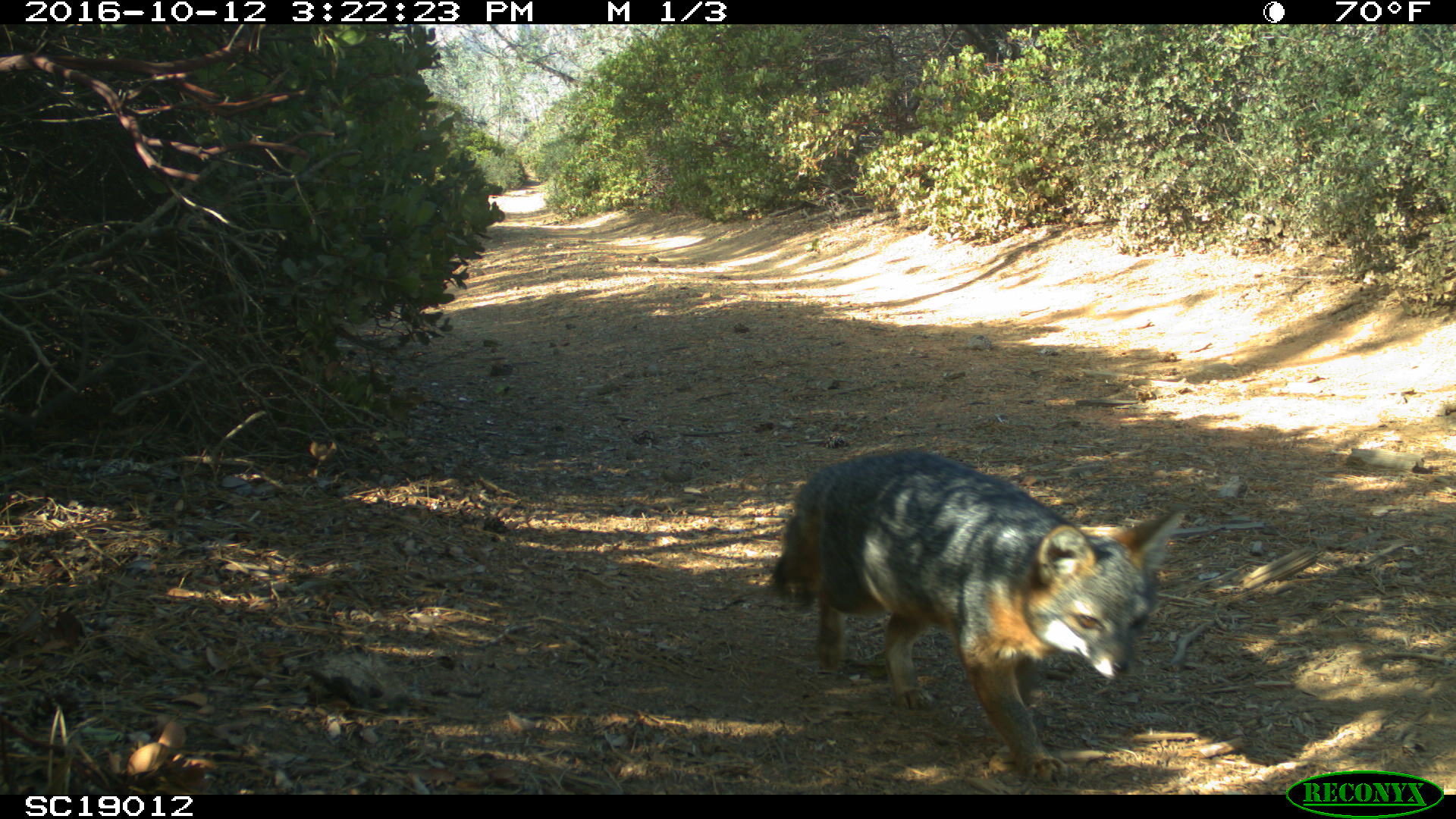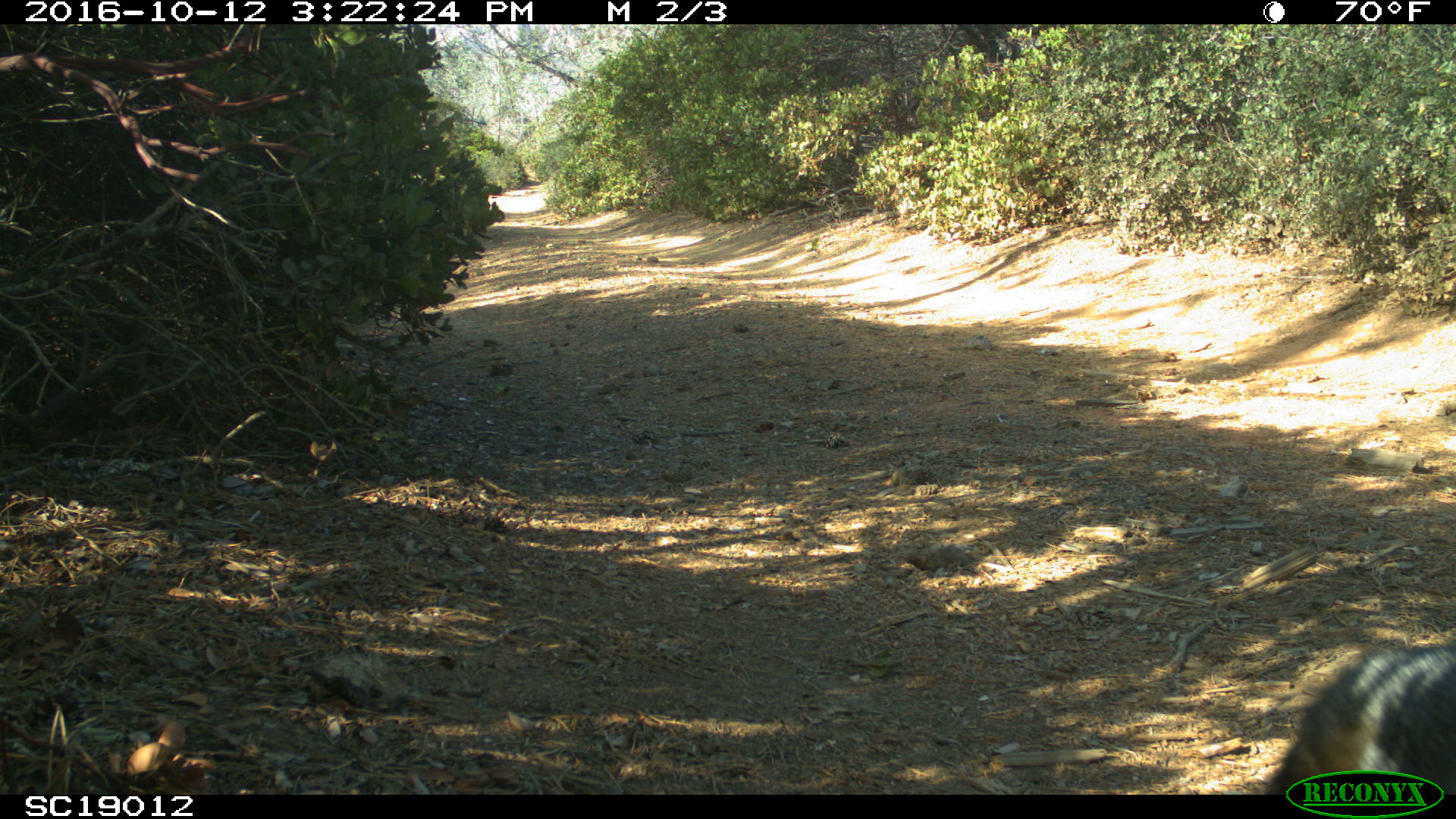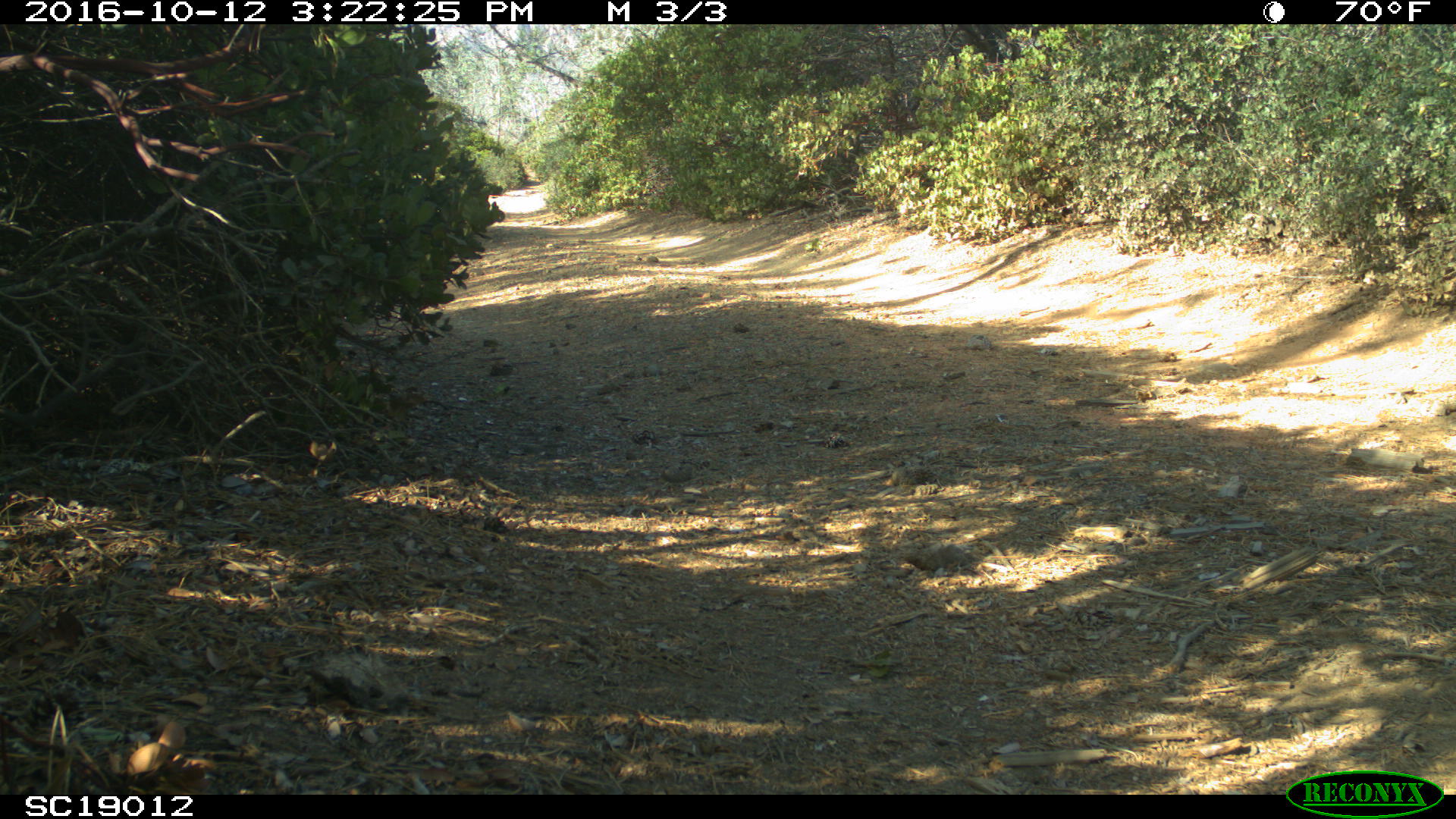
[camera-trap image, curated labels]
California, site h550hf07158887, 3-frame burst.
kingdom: Animalia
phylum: Chordata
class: Mammalia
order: Carnivora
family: Canidae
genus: Urocyon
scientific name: Urocyon littoralis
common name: island fox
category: fox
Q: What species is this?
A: Fox (island fox) (Urocyon littoralis).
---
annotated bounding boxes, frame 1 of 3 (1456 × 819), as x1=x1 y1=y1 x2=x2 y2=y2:
fox: x1=773 y1=452 x2=1178 y2=783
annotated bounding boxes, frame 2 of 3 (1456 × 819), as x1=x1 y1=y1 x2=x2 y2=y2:
fox: x1=1266 y1=635 x2=1454 y2=792